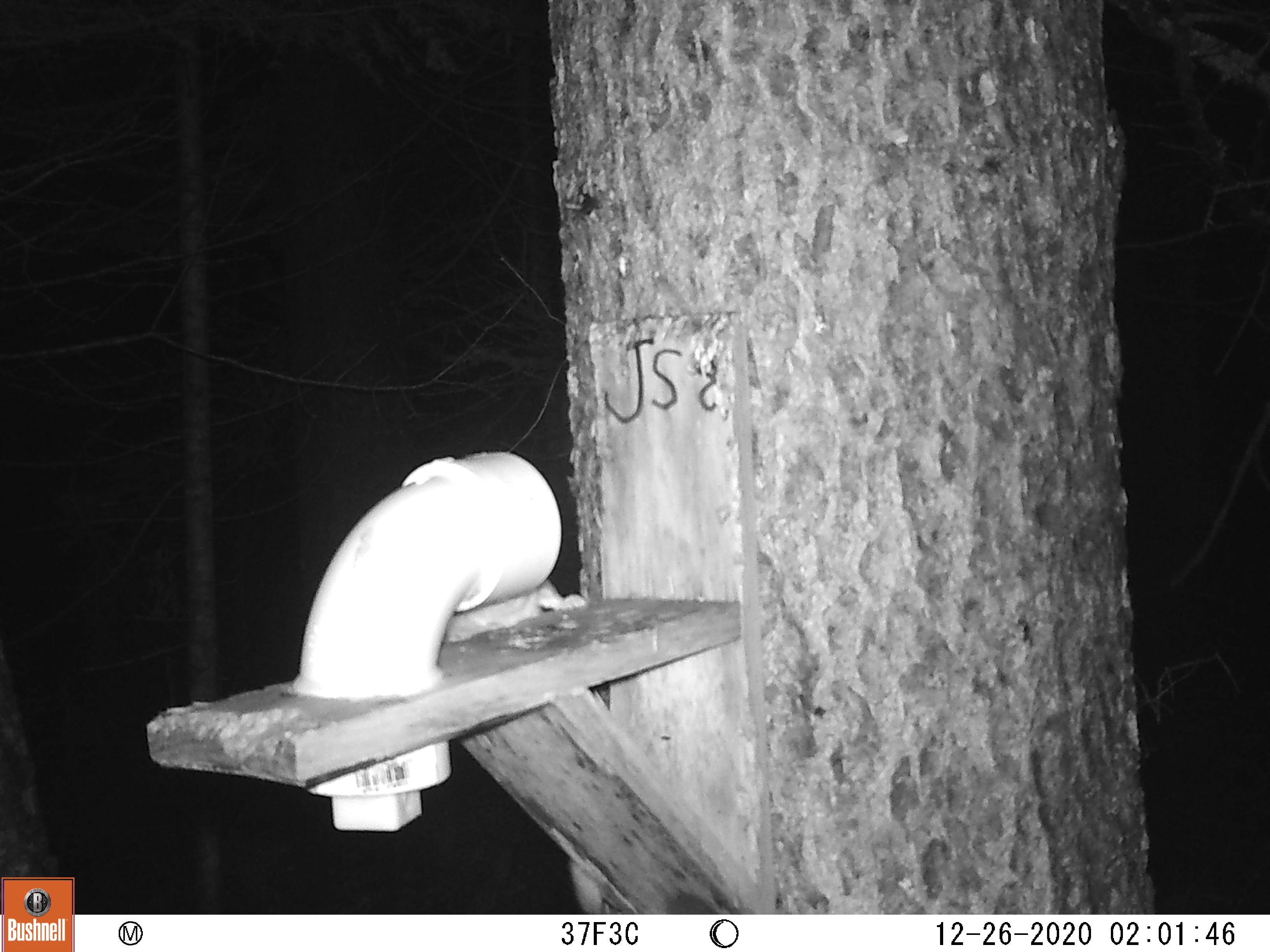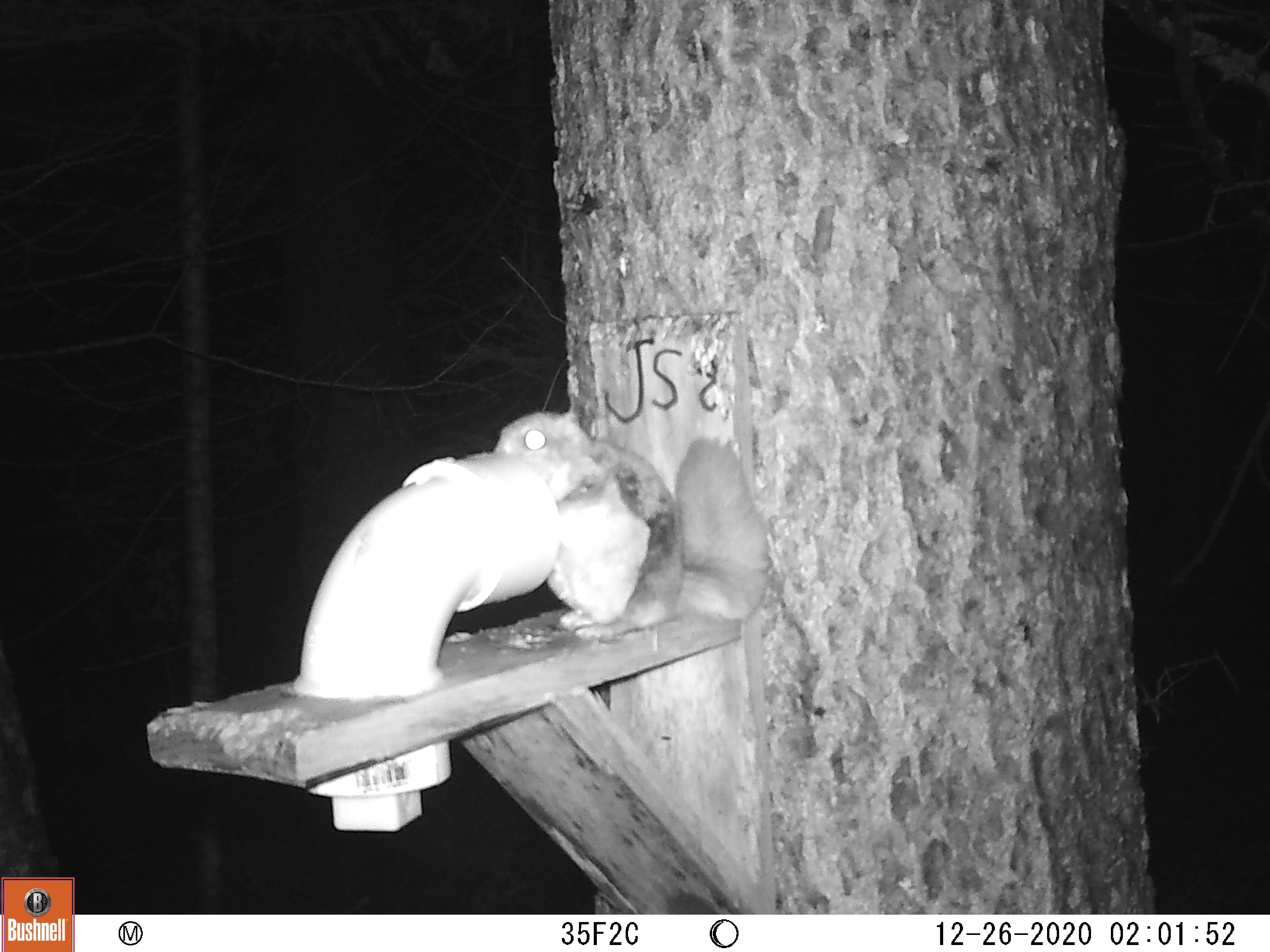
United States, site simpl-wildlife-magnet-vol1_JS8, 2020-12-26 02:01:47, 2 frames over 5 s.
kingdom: Animalia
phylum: Chordata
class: Mammalia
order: Rodentia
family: Sciuridae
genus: Glaucomys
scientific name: Glaucomys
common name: flying squirrel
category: flying squirrel sp.